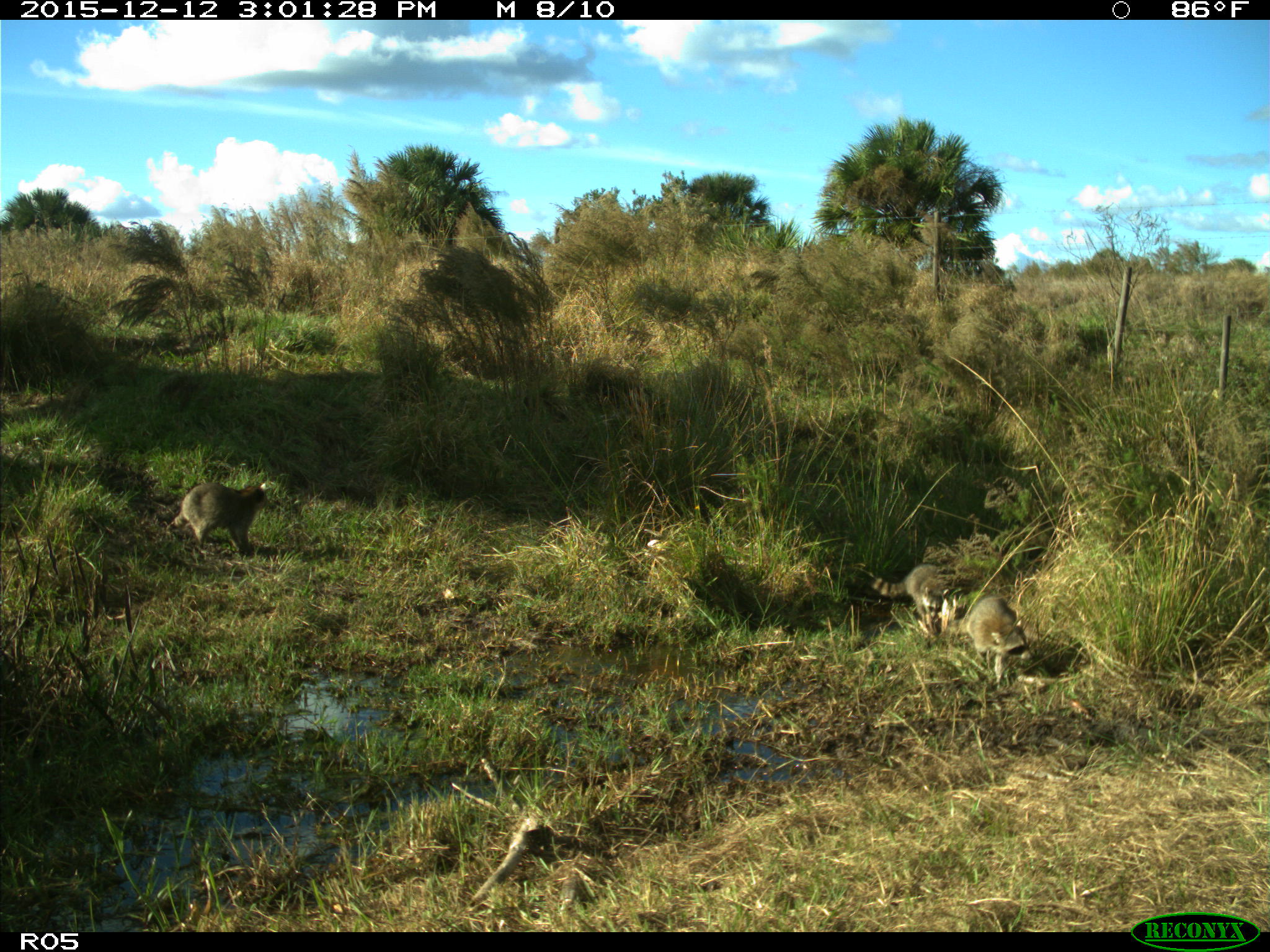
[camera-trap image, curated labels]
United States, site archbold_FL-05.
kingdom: Animalia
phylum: Chordata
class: Mammalia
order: Carnivora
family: Procyonidae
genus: Procyon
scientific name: Procyon lotor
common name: common raccoon